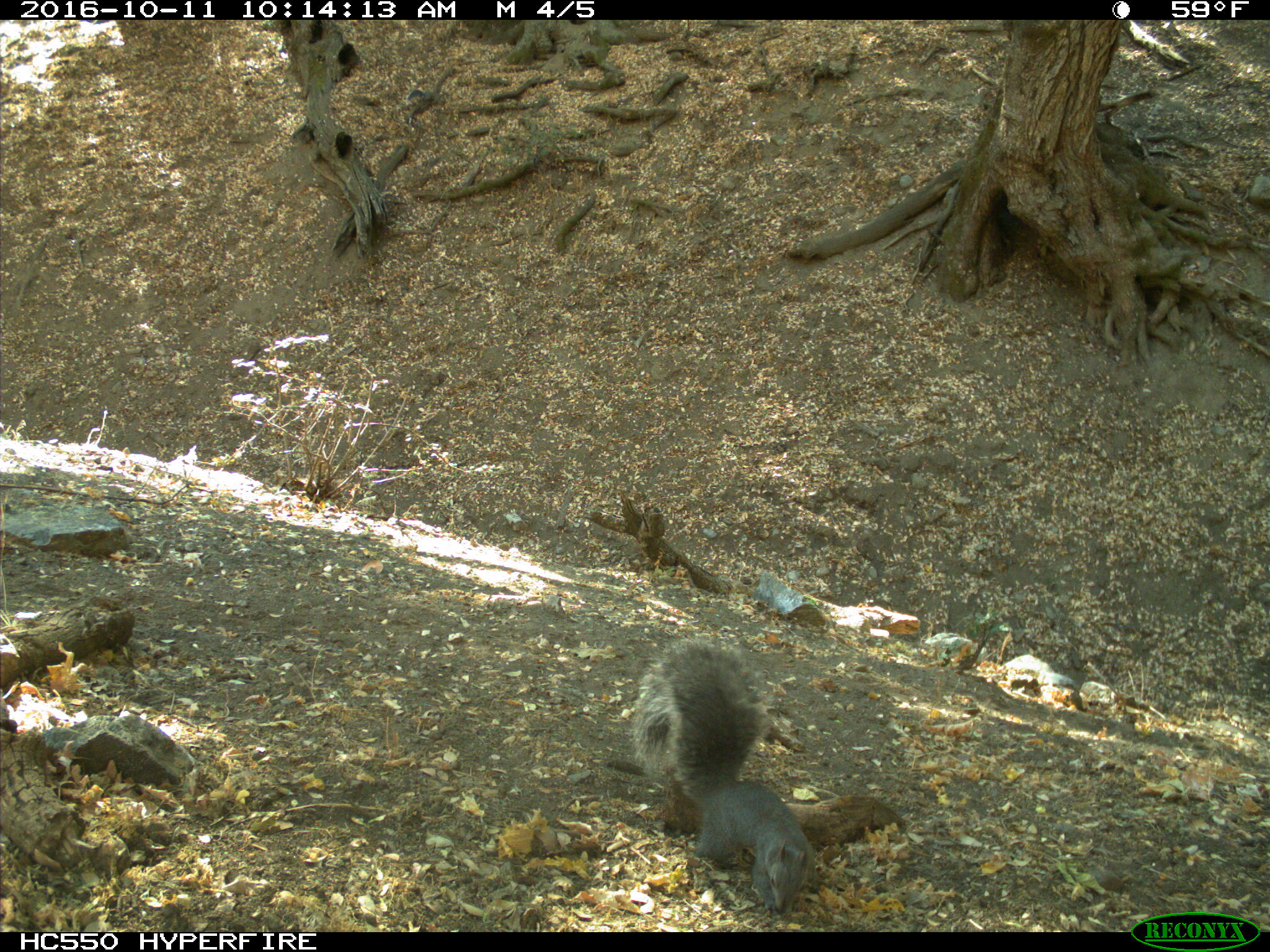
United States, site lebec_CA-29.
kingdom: Animalia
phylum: Chordata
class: Mammalia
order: Rodentia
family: Sciuridae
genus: Sciurus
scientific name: Sciurus carolinensis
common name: eastern gray squirrel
Sciurus carolinensis (eastern gray squirrel).